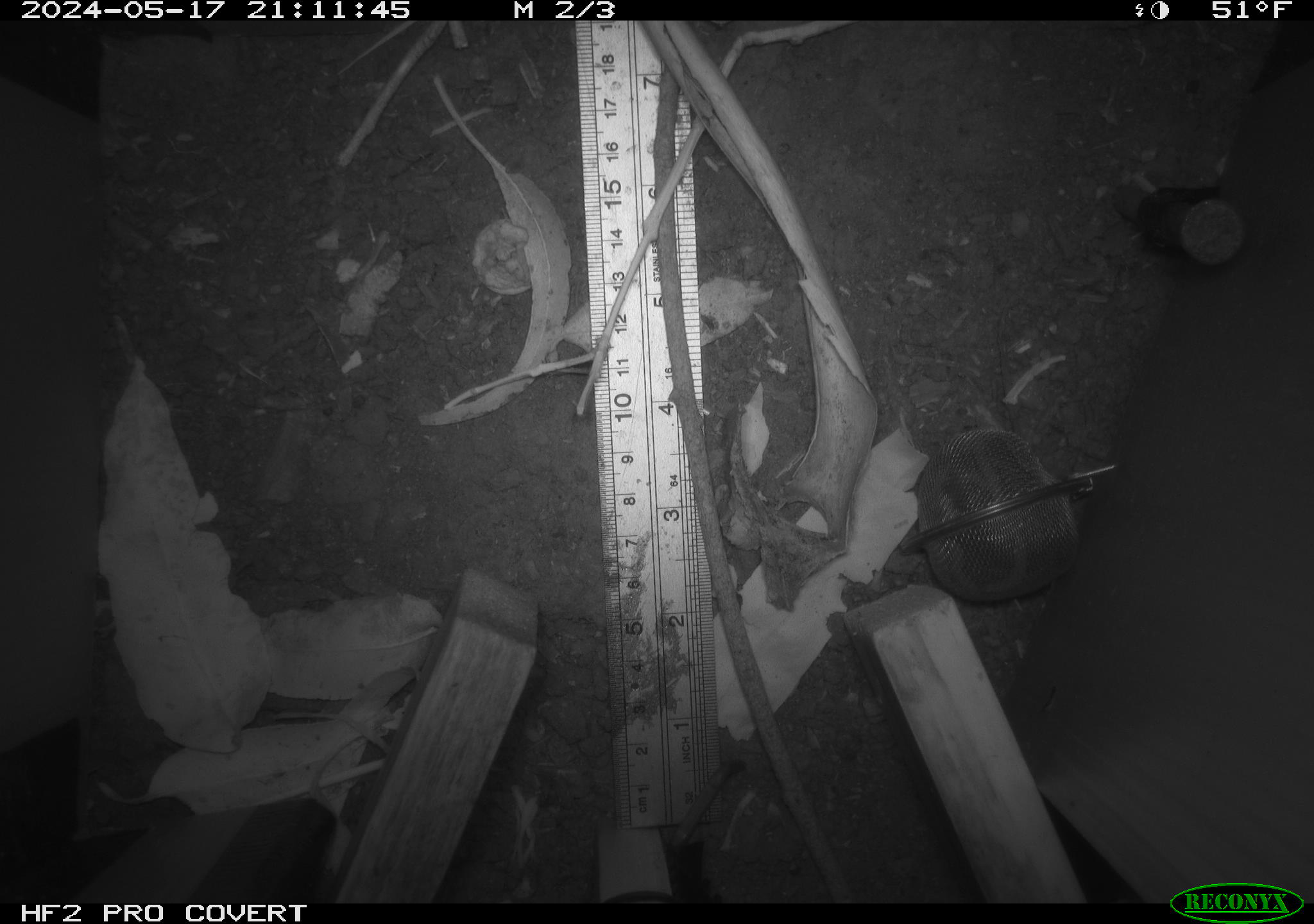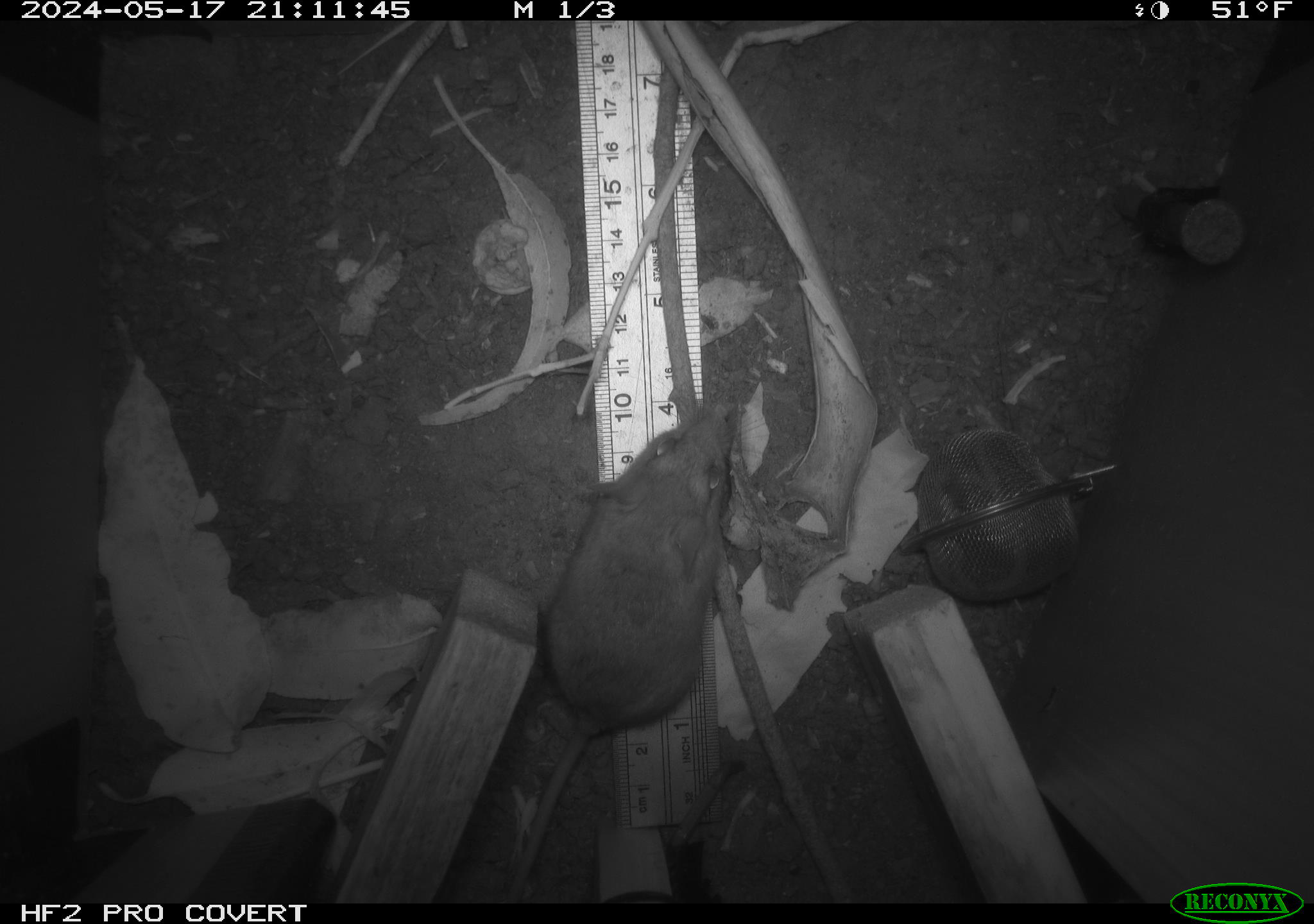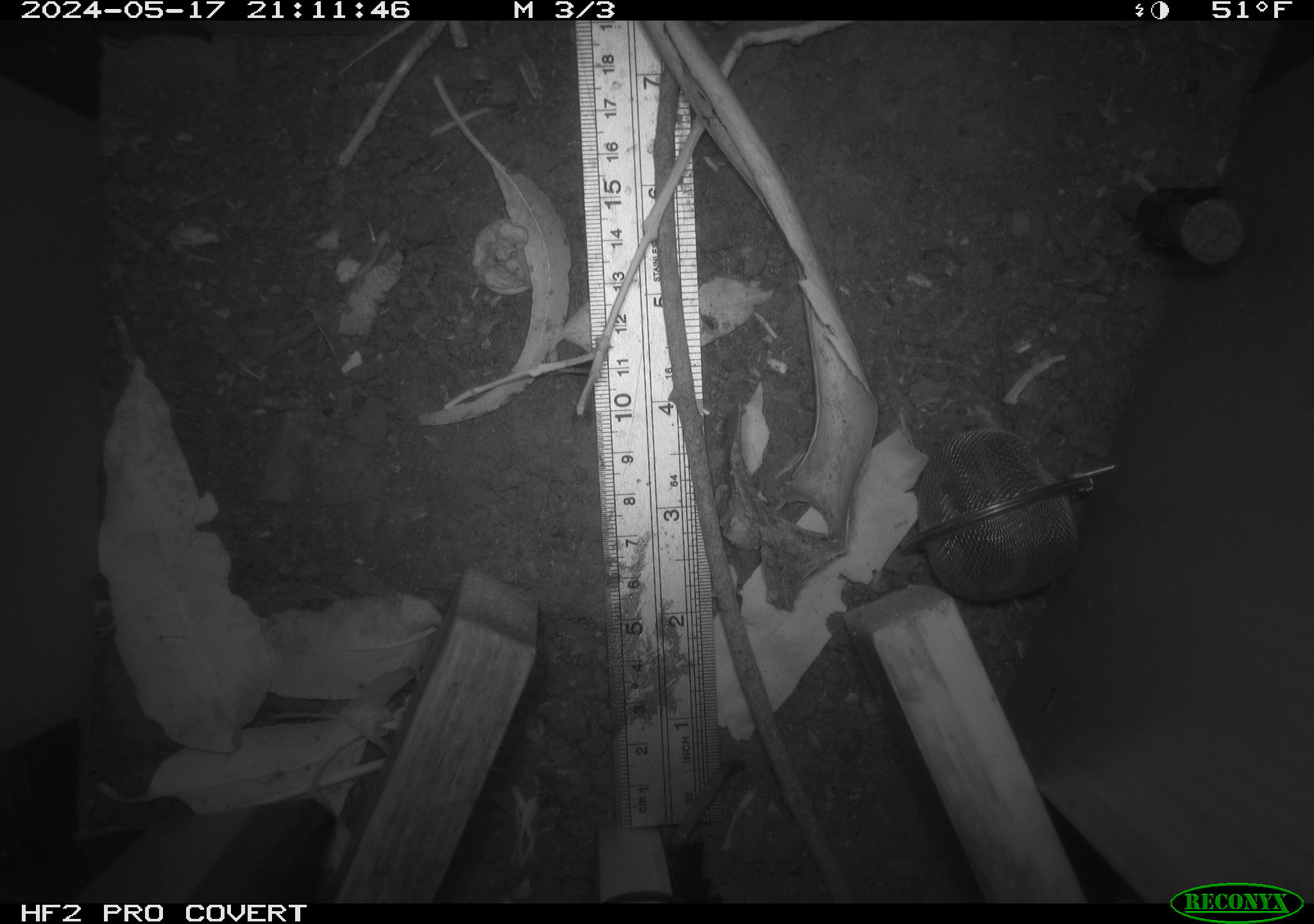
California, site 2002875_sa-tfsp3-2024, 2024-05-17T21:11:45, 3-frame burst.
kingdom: Animalia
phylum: Chordata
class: Mammalia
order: Rodentia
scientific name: Rodentia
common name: mouse species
Mouse species (Rodentia).